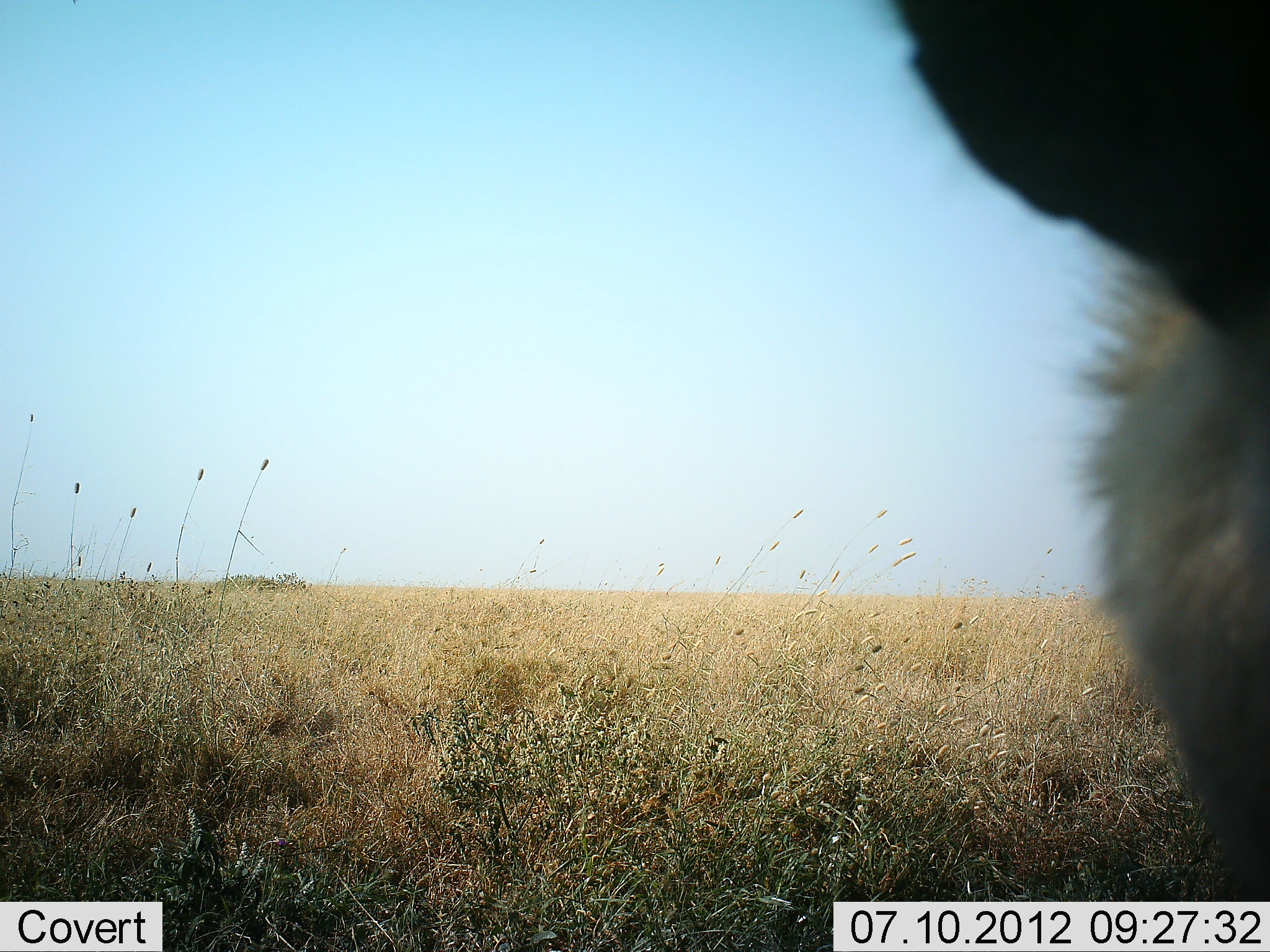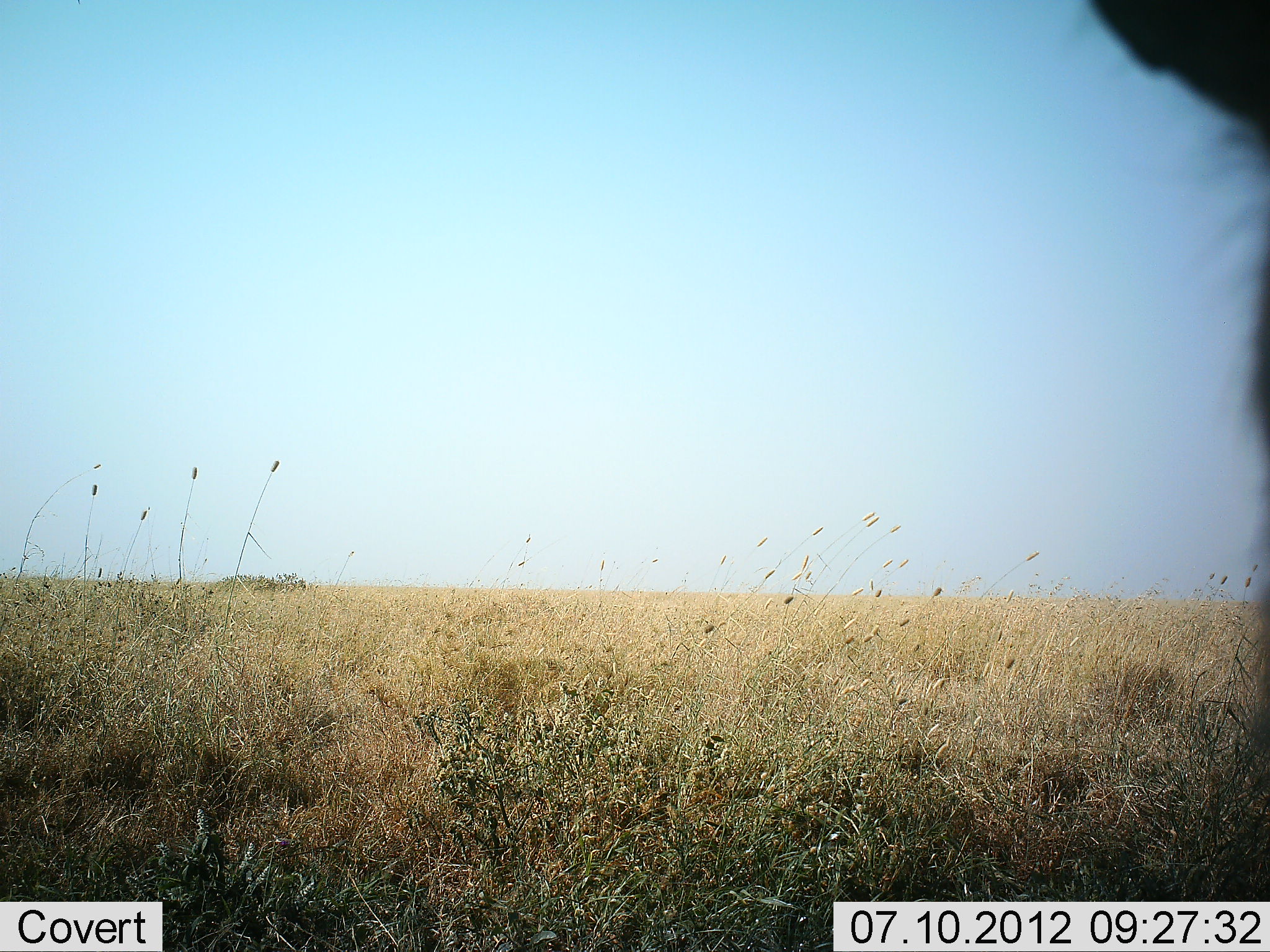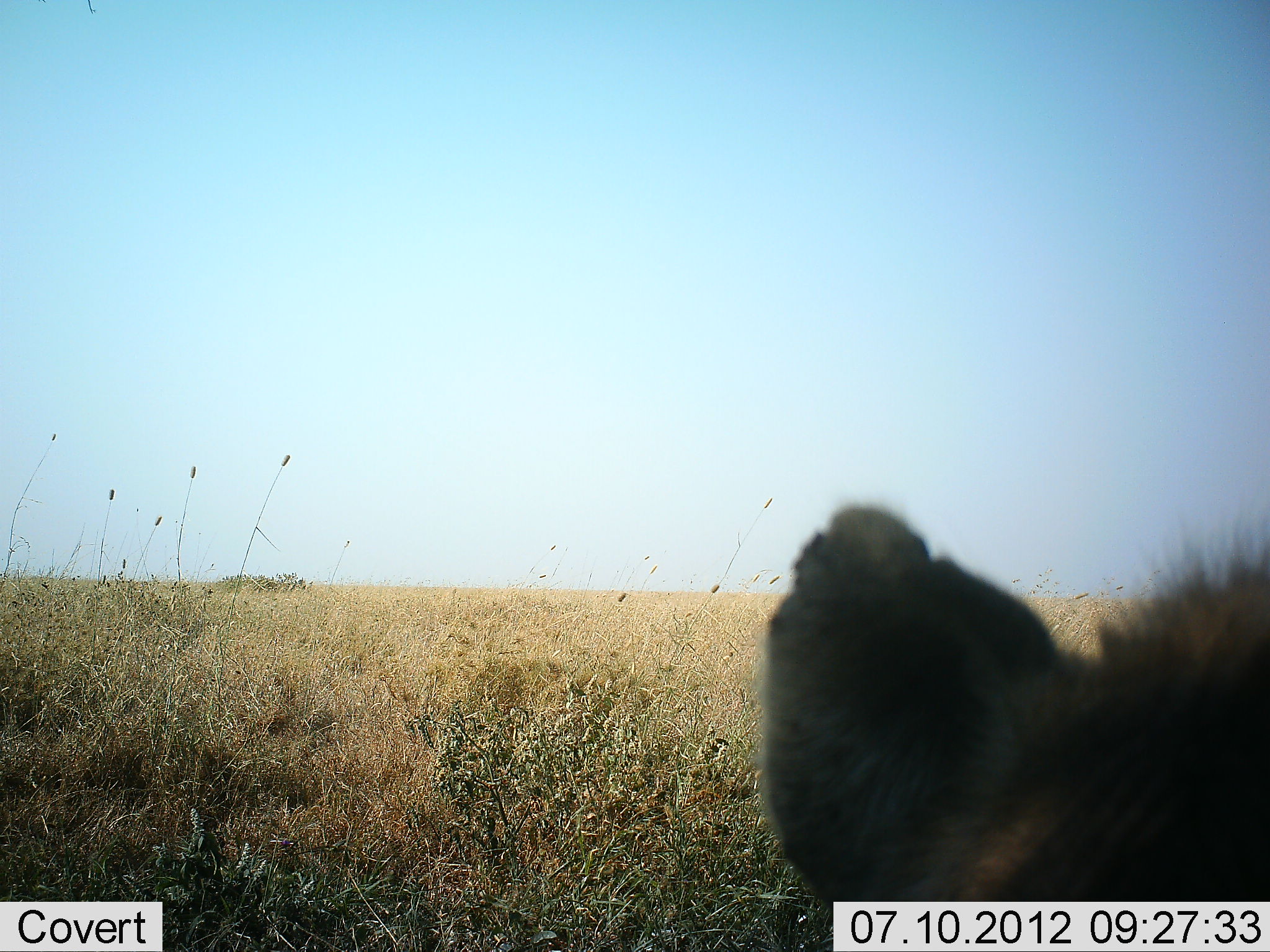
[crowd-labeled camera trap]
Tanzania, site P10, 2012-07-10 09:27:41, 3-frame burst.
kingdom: Animalia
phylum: Chordata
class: Mammalia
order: Carnivora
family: Hyaenidae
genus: Crocuta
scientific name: Crocuta crocuta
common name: spotted hyena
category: hyenaspotted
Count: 1.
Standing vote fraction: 43%.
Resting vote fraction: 14%.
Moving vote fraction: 43%.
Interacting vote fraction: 0%.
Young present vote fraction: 0%.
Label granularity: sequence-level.